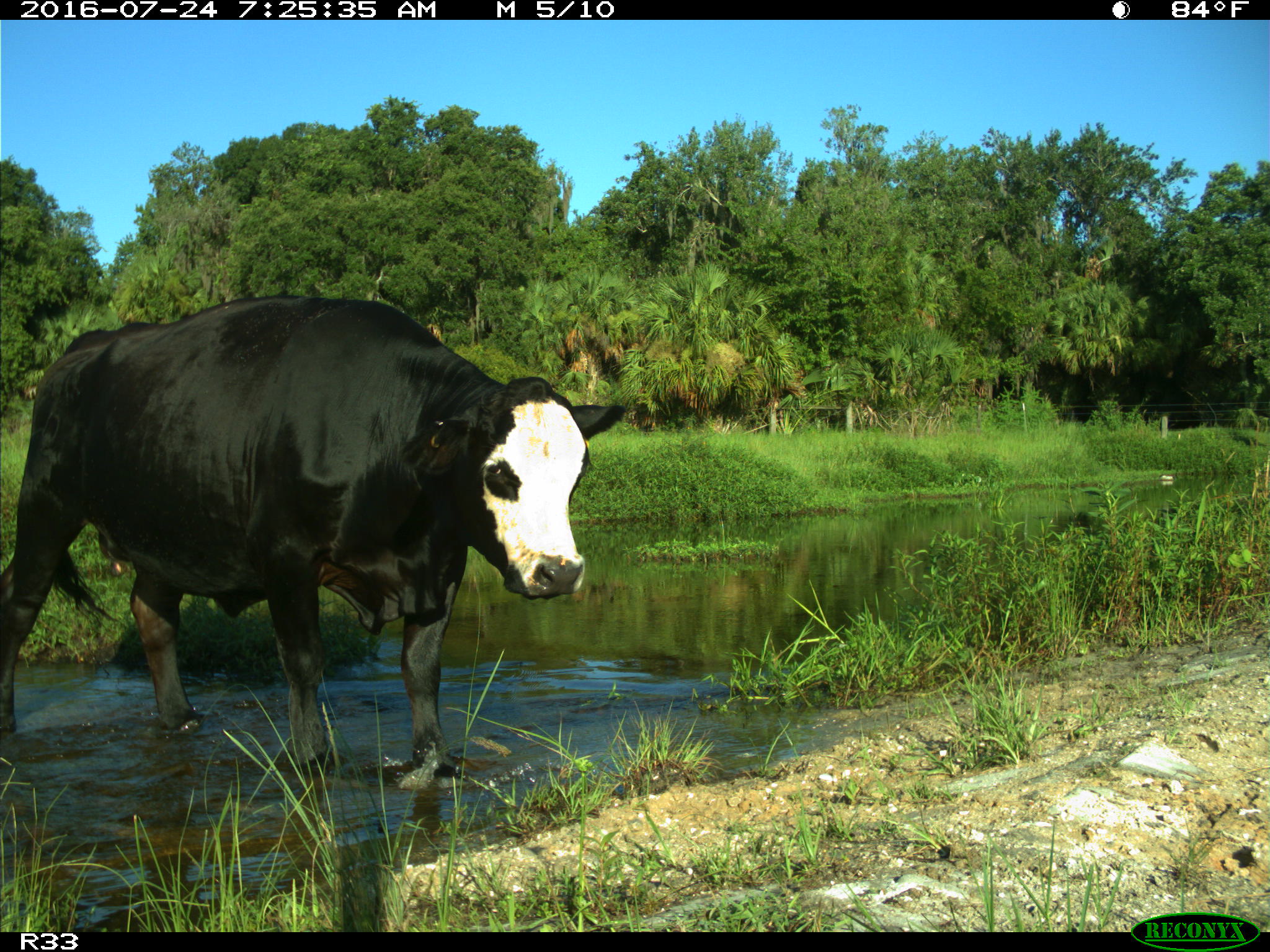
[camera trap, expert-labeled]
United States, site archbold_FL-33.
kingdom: Animalia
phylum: Chordata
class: Mammalia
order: Artiodactyla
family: Bovidae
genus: Bos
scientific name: Bos taurus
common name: domestic cow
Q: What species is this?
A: Bos taurus (domestic cow).